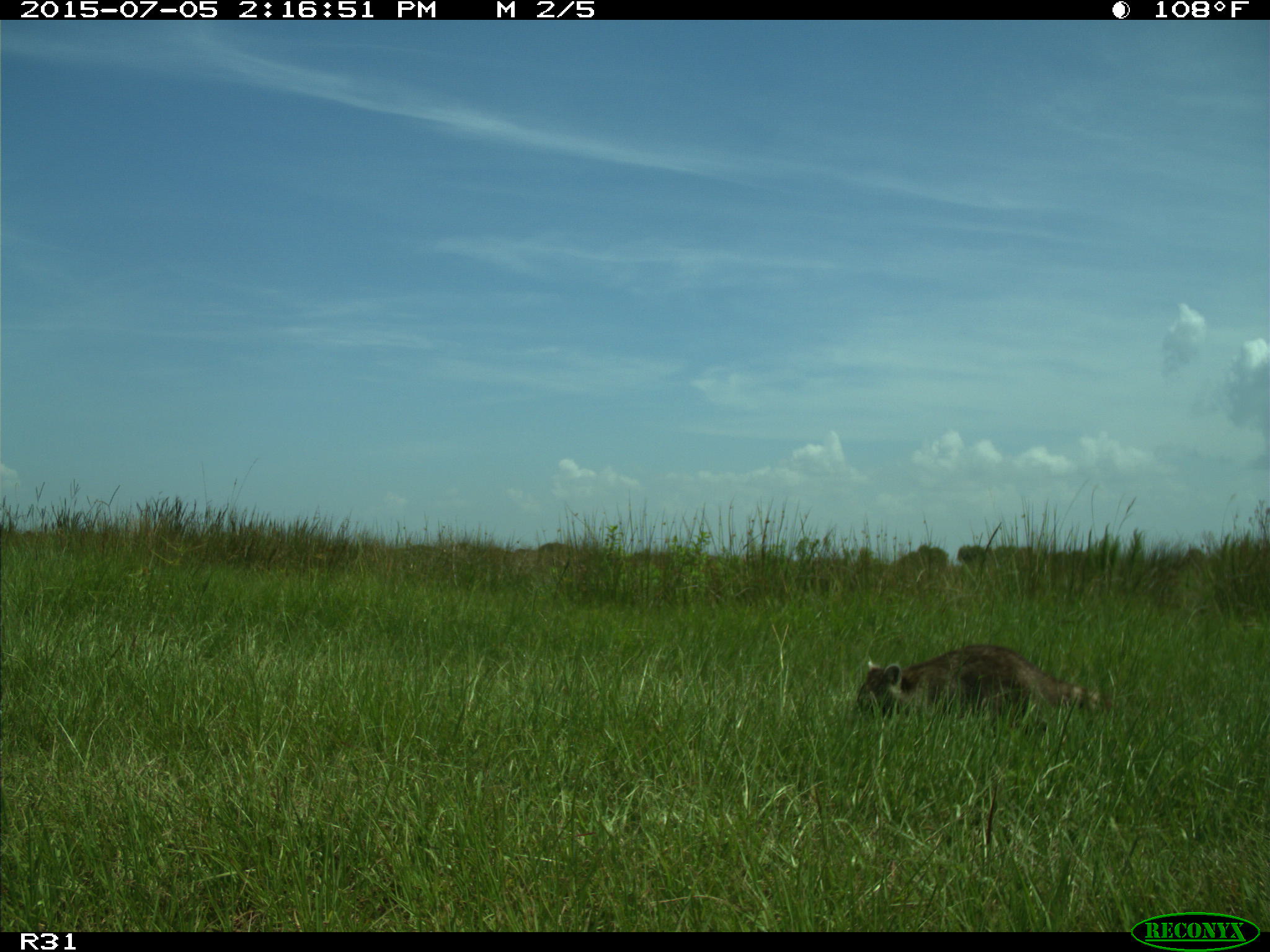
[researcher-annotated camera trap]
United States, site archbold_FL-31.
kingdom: Animalia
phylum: Chordata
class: Mammalia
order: Carnivora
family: Procyonidae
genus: Procyon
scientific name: Procyon lotor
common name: common raccoon